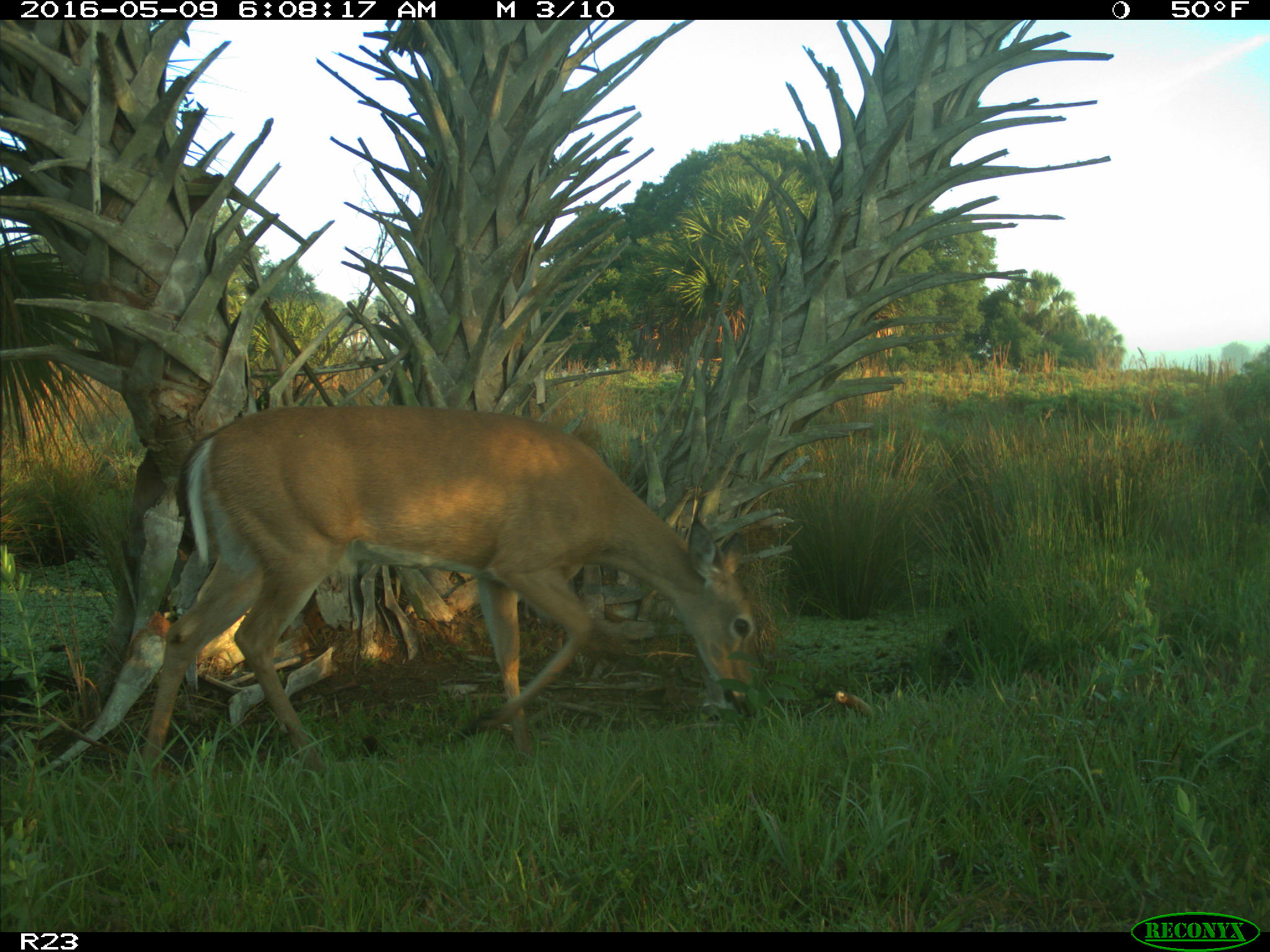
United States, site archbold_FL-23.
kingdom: Animalia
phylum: Chordata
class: Mammalia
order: Artiodactyla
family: Cervidae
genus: Odocoileus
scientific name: Odocoileus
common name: deer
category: unidentified deer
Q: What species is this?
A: Unidentified deer (deer) (Odocoileus).